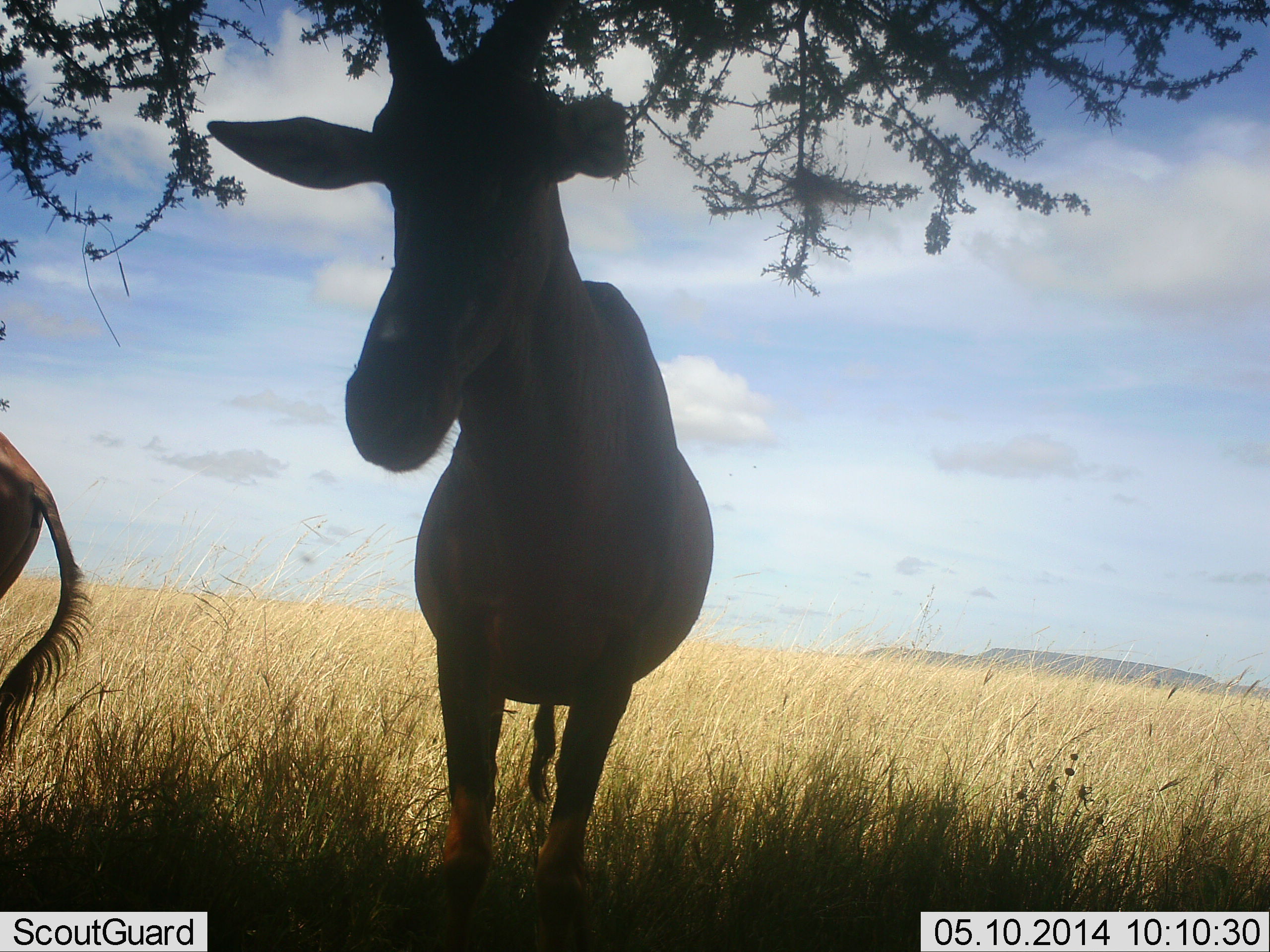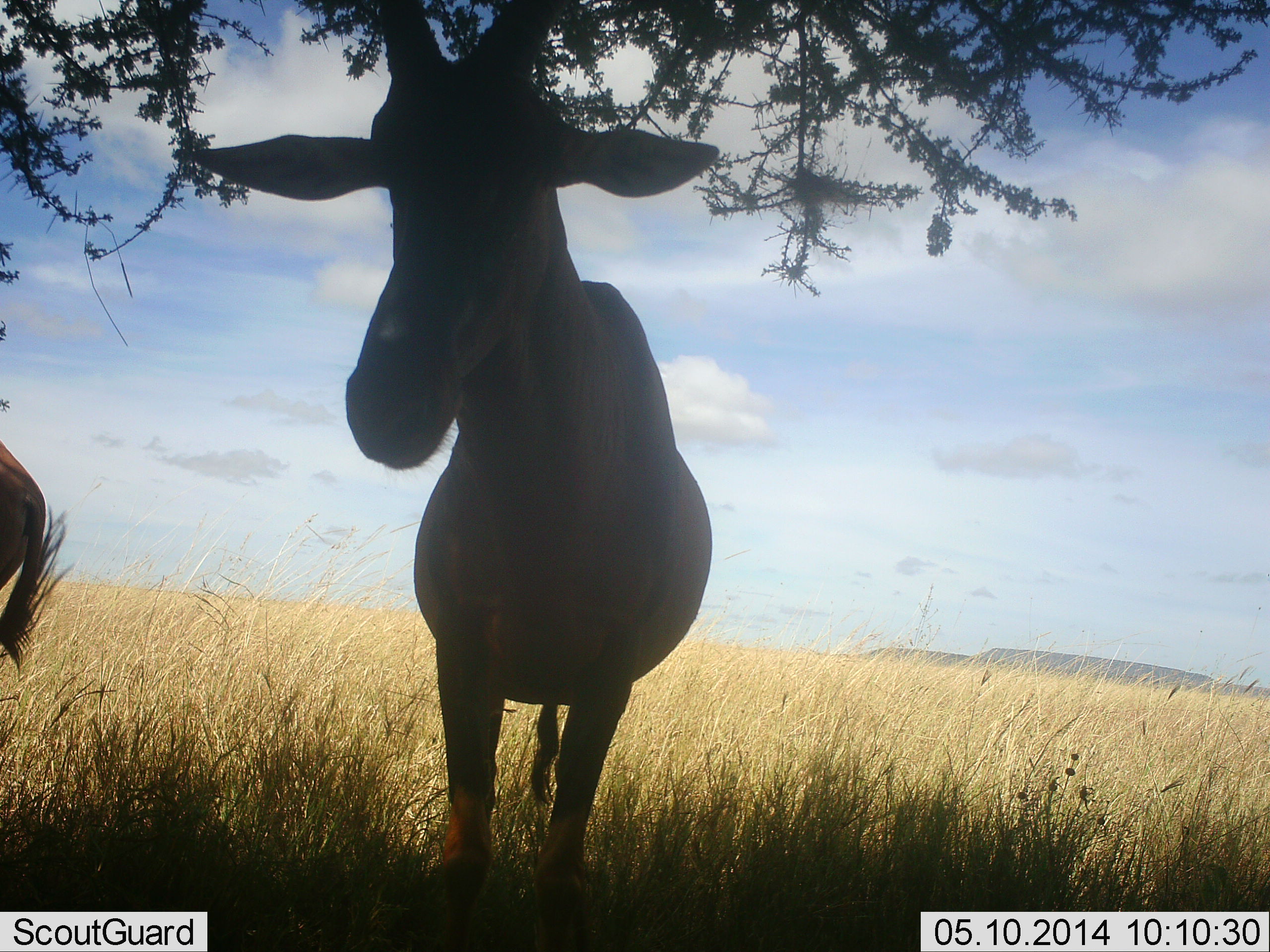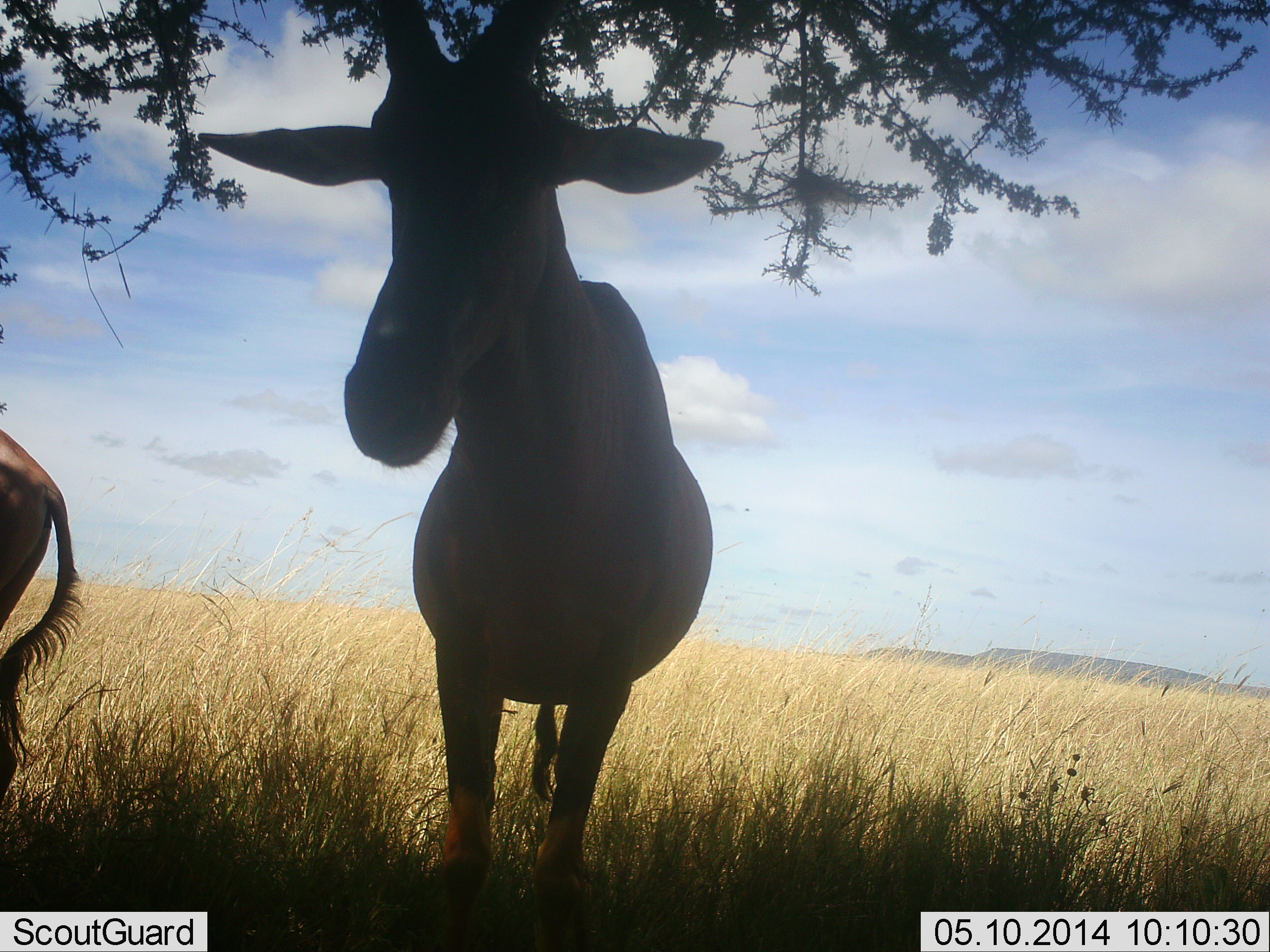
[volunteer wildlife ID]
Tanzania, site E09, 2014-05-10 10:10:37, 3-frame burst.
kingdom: Animalia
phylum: Chordata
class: Mammalia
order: Artiodactyla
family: Bovidae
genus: Alcelaphus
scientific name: Alcelaphus buselaphus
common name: hartebeest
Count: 2.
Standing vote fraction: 100%.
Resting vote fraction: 0%.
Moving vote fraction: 0%.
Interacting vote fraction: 0%.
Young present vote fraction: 0%.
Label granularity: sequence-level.